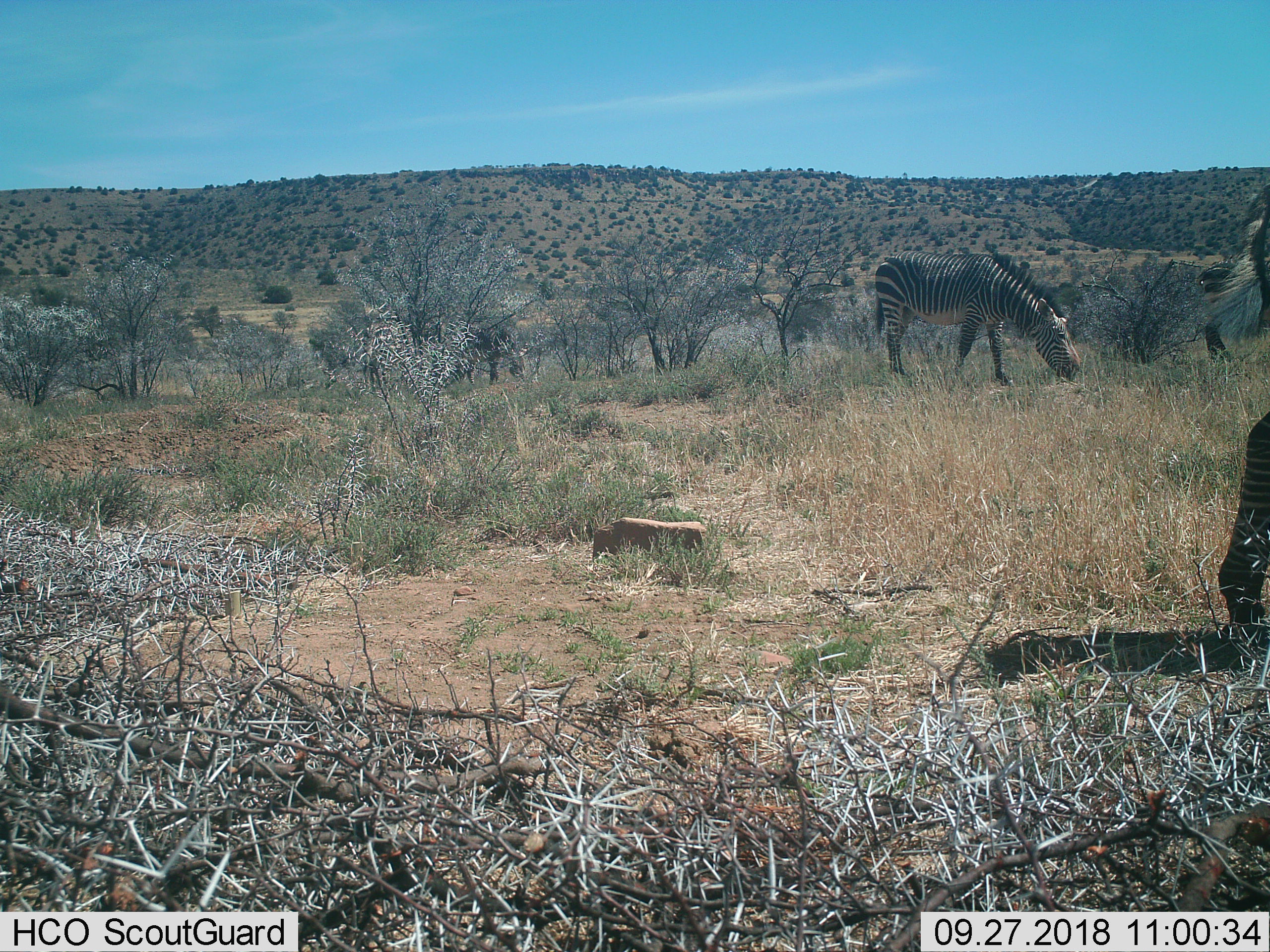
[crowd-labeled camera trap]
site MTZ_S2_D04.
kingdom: Animalia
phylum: Chordata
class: Mammalia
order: Perissodactyla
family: Equidae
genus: Equus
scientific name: Equus zebra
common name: mountain zebra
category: zebramountain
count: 3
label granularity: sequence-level